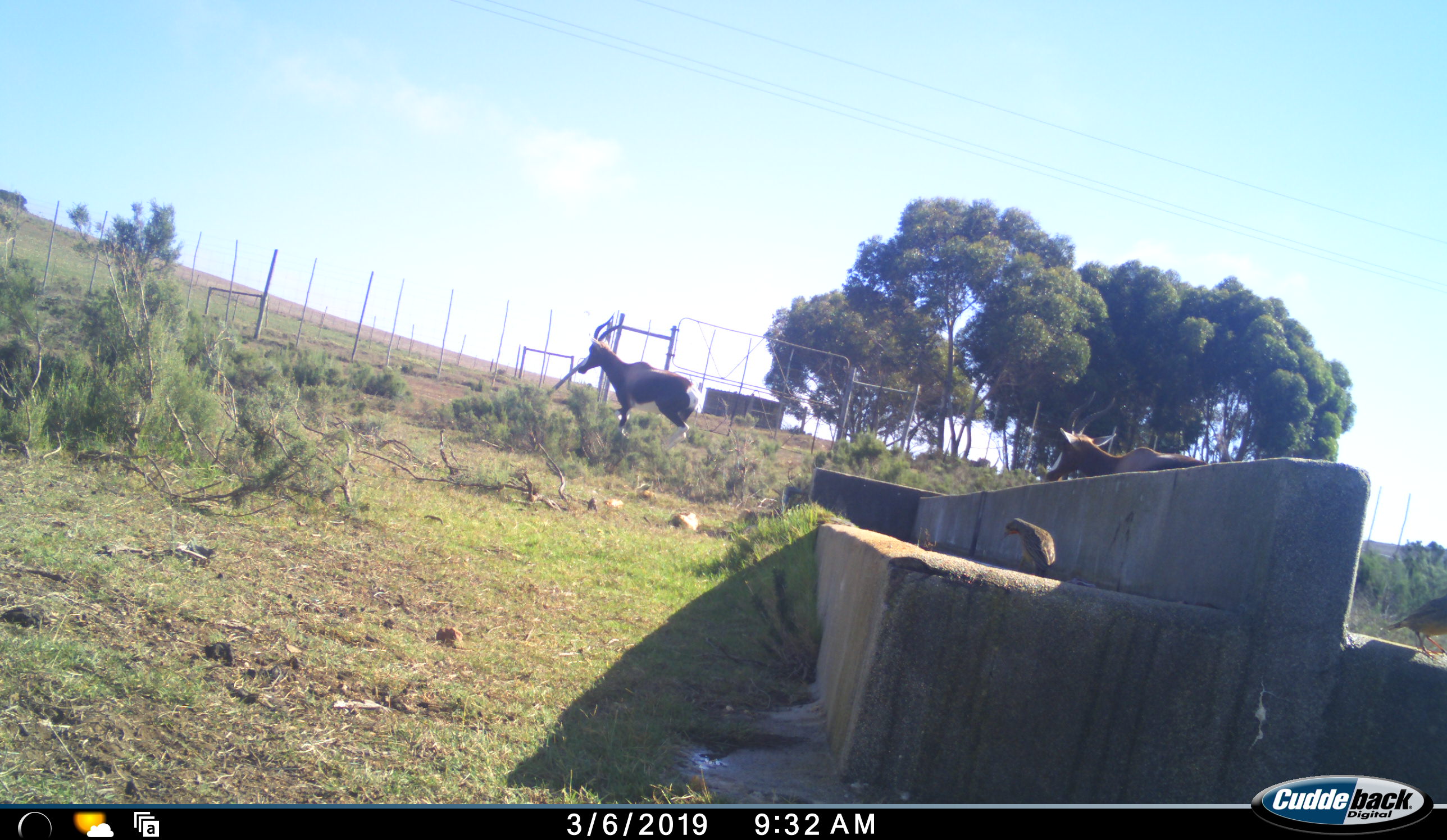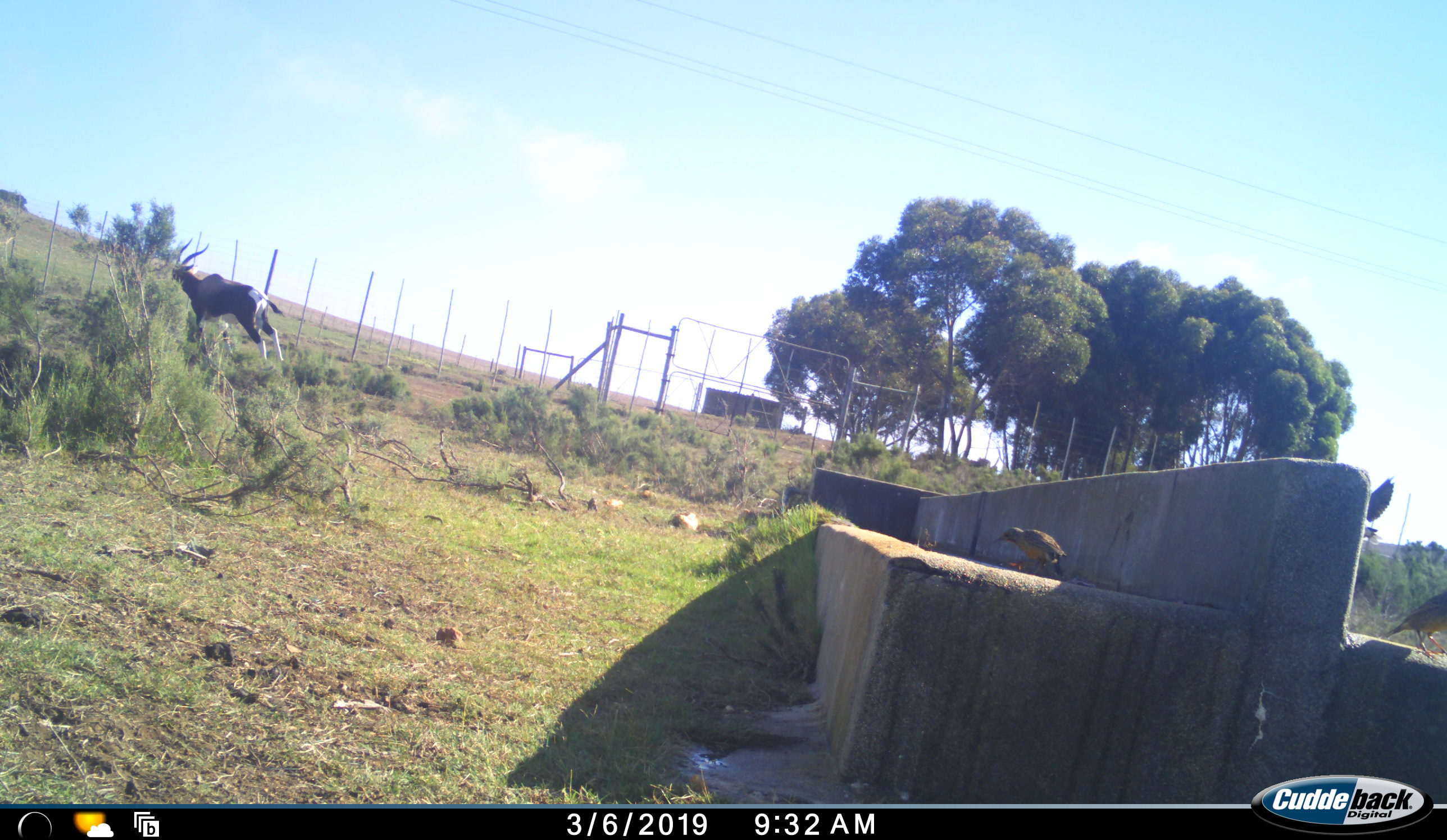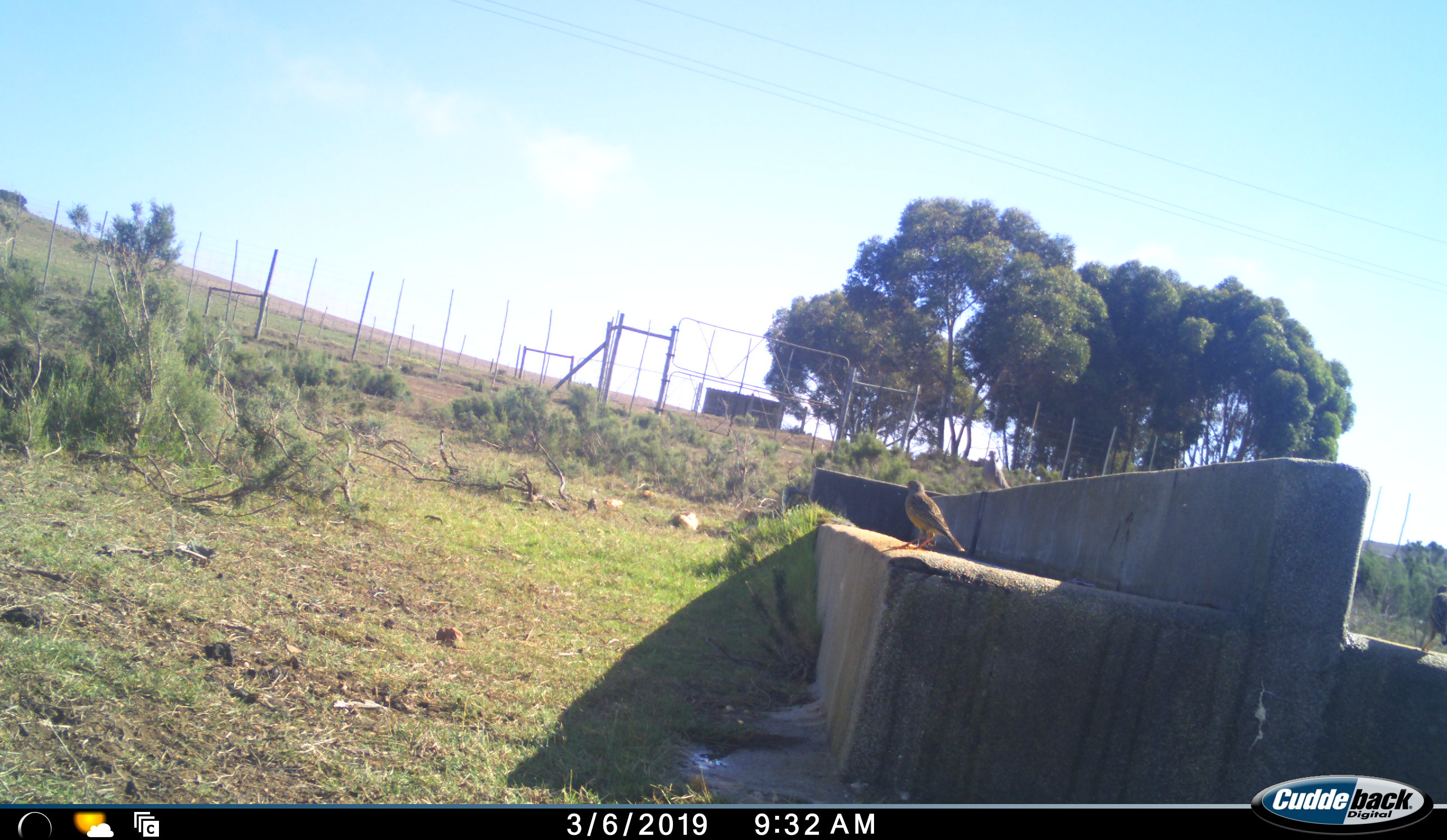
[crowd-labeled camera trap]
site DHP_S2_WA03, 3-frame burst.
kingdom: Animalia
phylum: Chordata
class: Aves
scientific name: Aves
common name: bird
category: birdother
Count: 3.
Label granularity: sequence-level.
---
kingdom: Animalia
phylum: Chordata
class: Mammalia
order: Artiodactyla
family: Bovidae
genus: Damaliscus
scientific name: Damaliscus pygargus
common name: bontebok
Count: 2.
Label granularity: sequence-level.